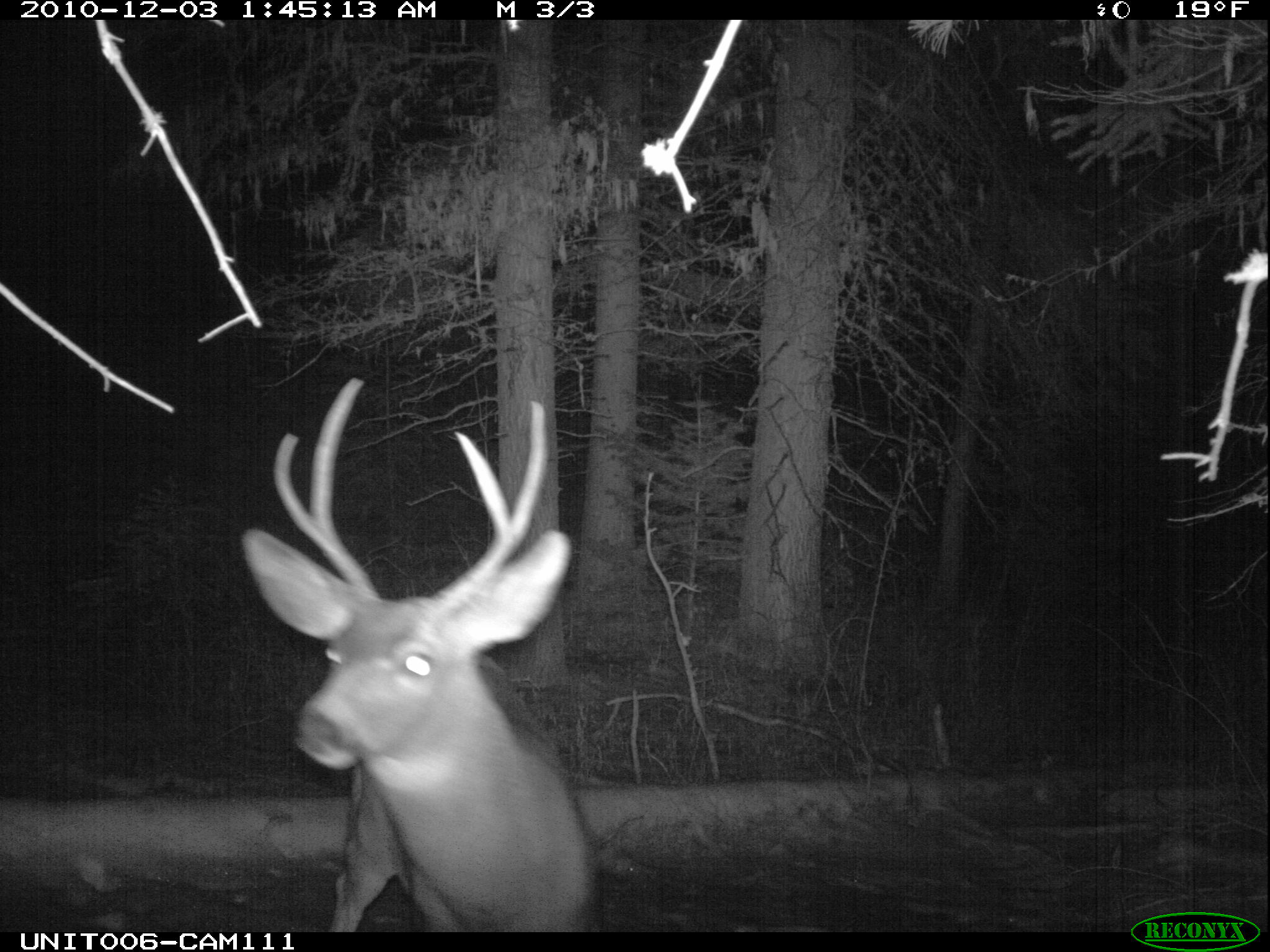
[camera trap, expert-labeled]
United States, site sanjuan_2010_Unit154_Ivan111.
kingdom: Animalia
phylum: Chordata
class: Mammalia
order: Artiodactyla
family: Cervidae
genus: Odocoileus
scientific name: Odocoileus hemionus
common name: mule deer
Odocoileus hemionus (mule deer).